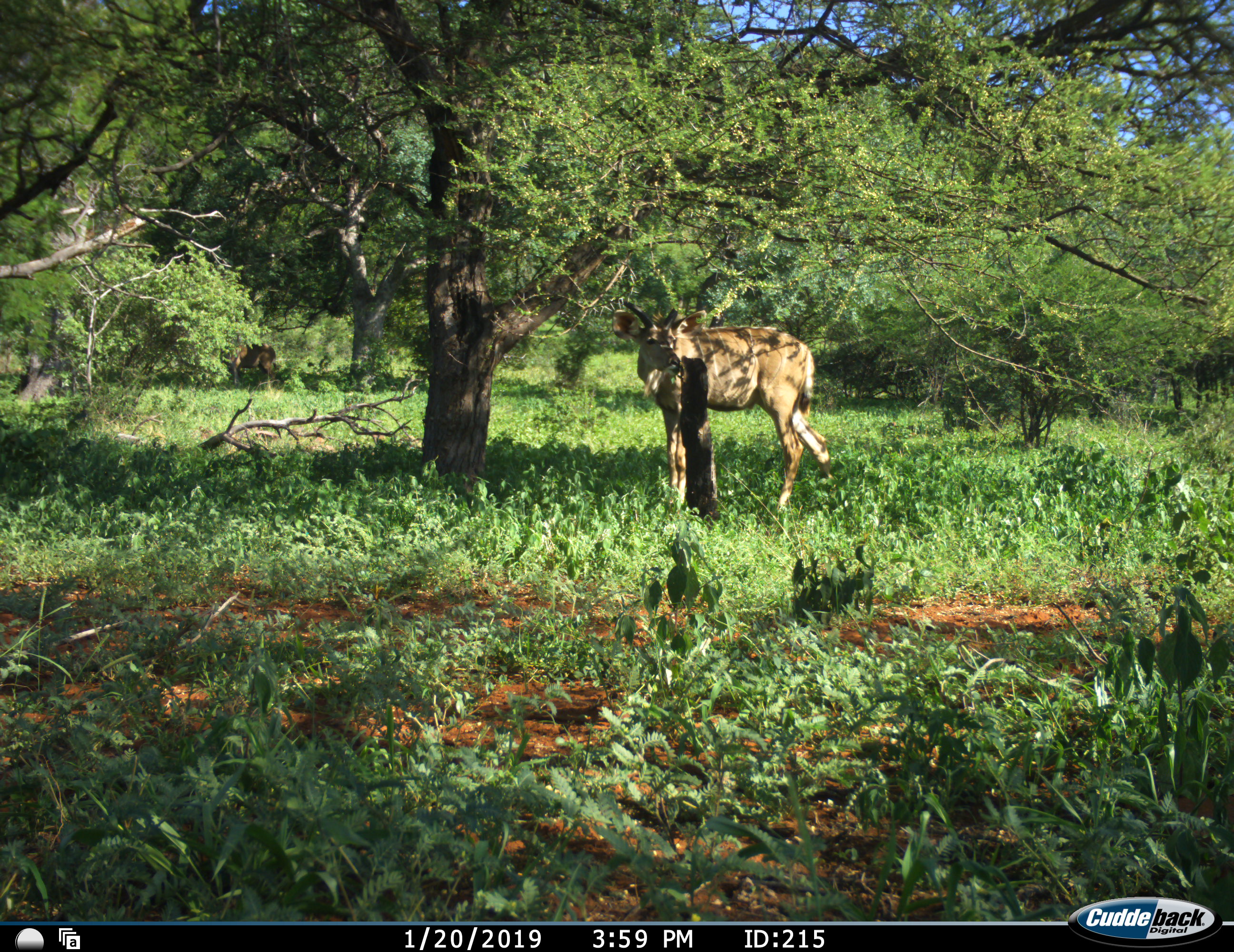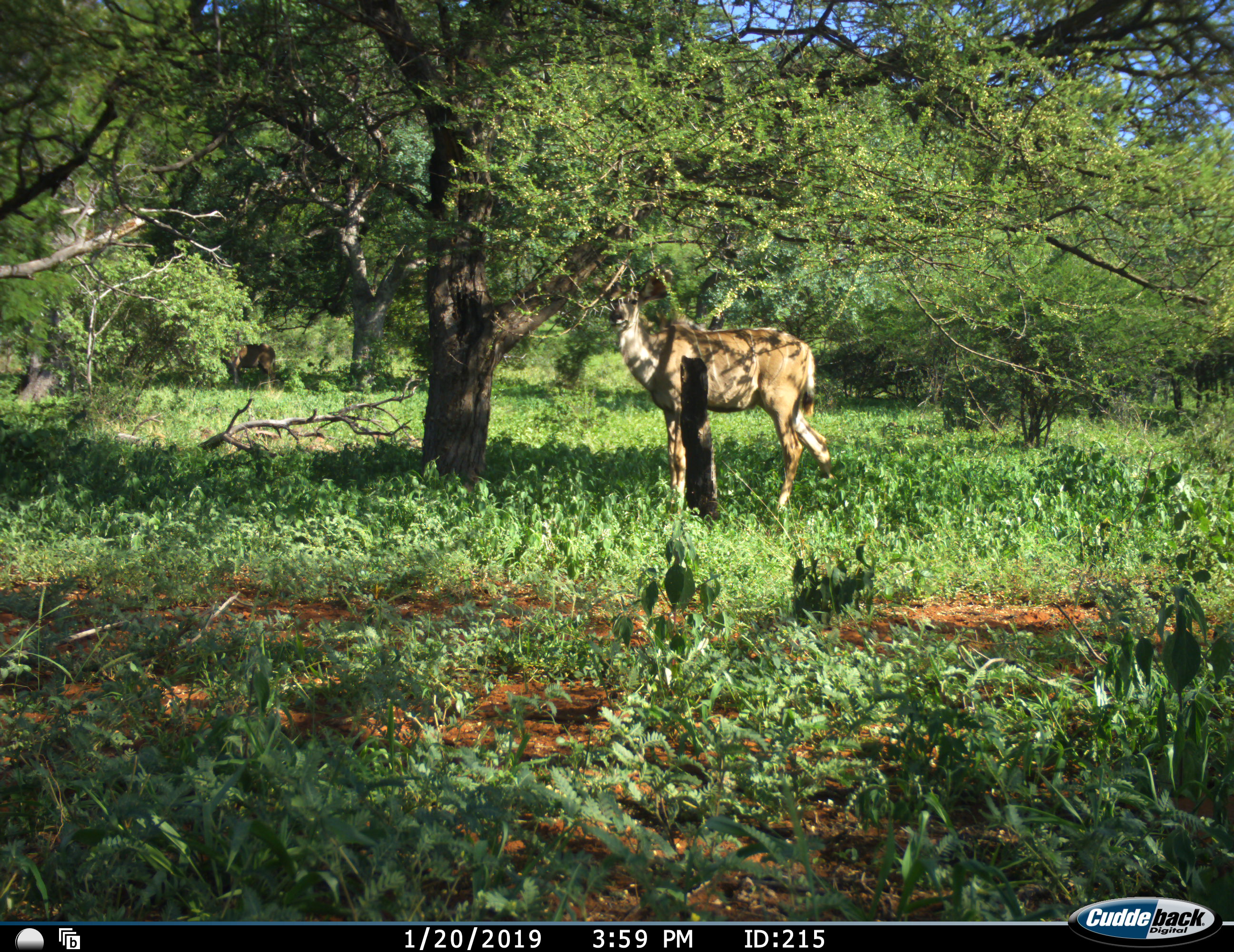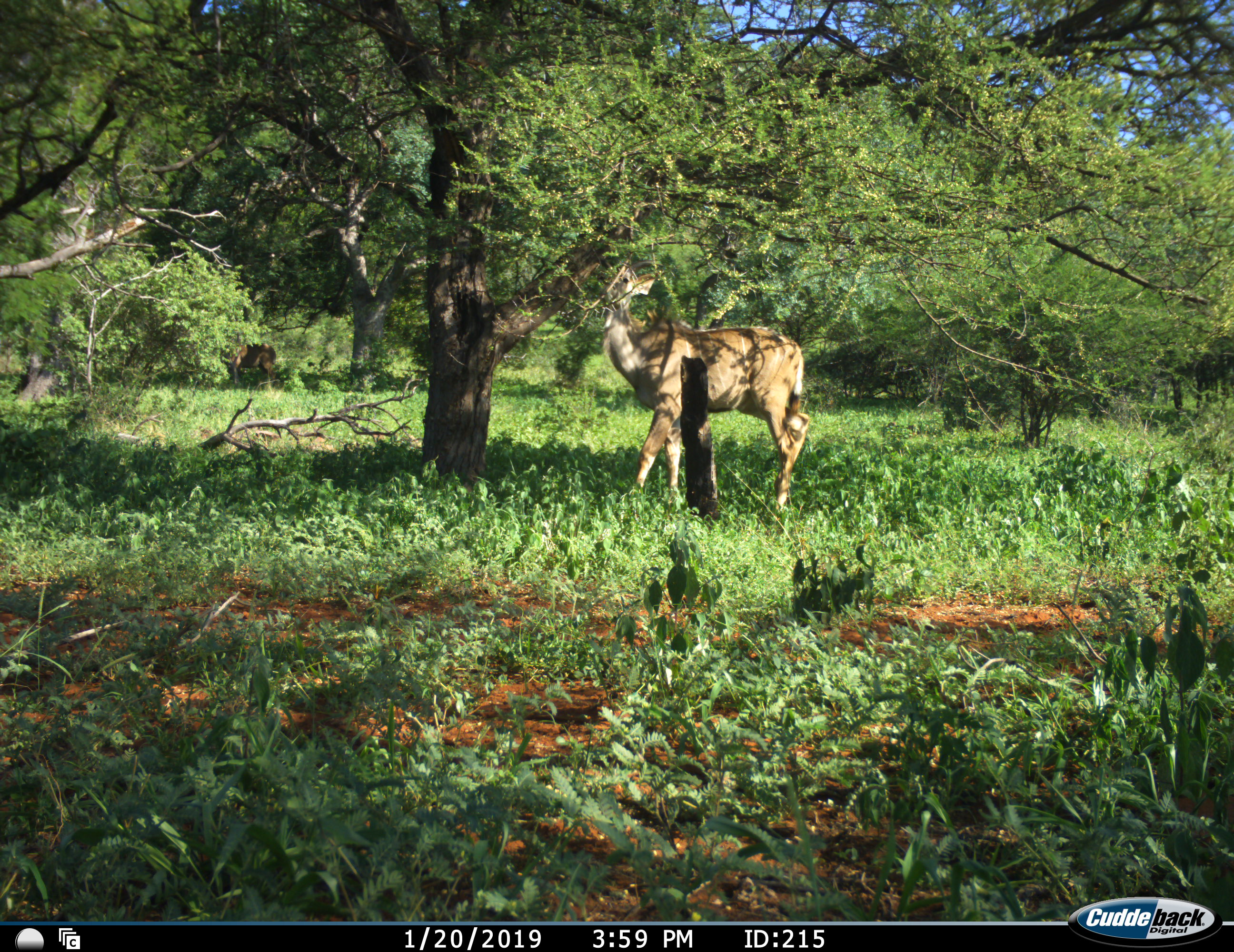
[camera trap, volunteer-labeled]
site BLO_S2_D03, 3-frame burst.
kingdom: Animalia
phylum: Chordata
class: Mammalia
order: Artiodactyla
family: Bovidae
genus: Tragelaphus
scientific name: Tragelaphus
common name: kudu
Kudu (Tragelaphus), count 1. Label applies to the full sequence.